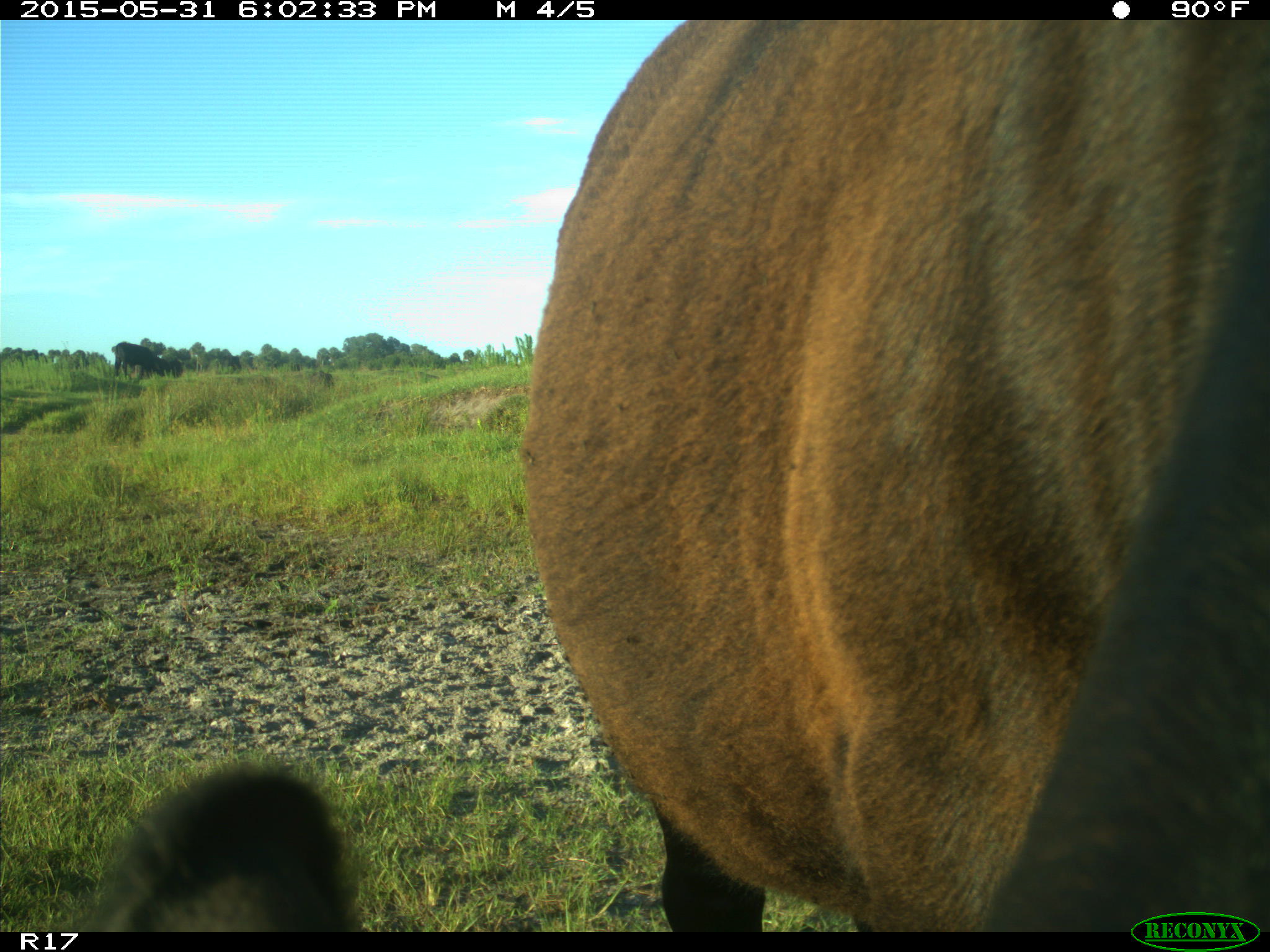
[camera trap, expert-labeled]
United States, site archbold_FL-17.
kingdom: Animalia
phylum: Chordata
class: Mammalia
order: Artiodactyla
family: Bovidae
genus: Bos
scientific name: Bos taurus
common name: domestic cow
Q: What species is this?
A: Bos taurus (domestic cow).